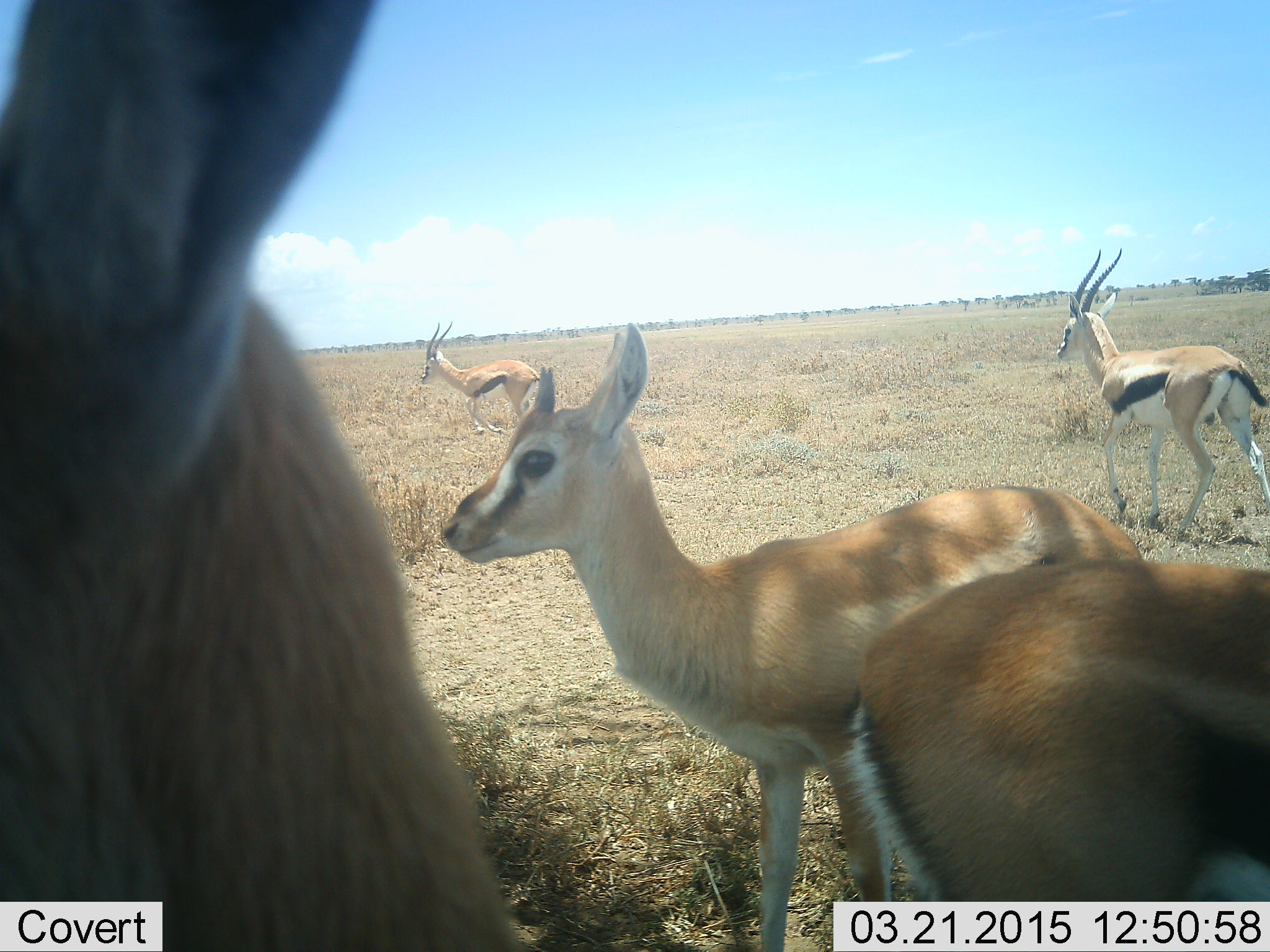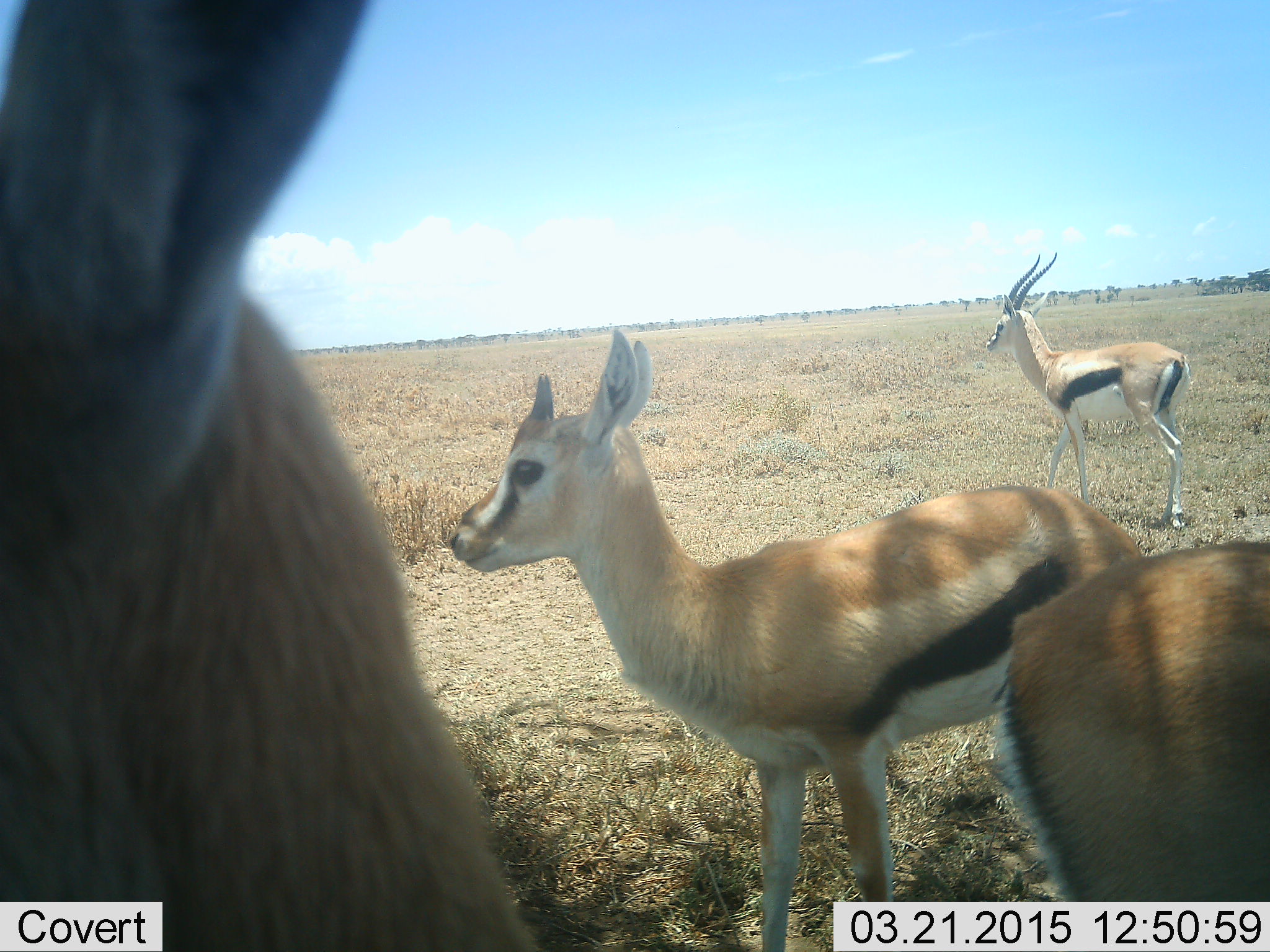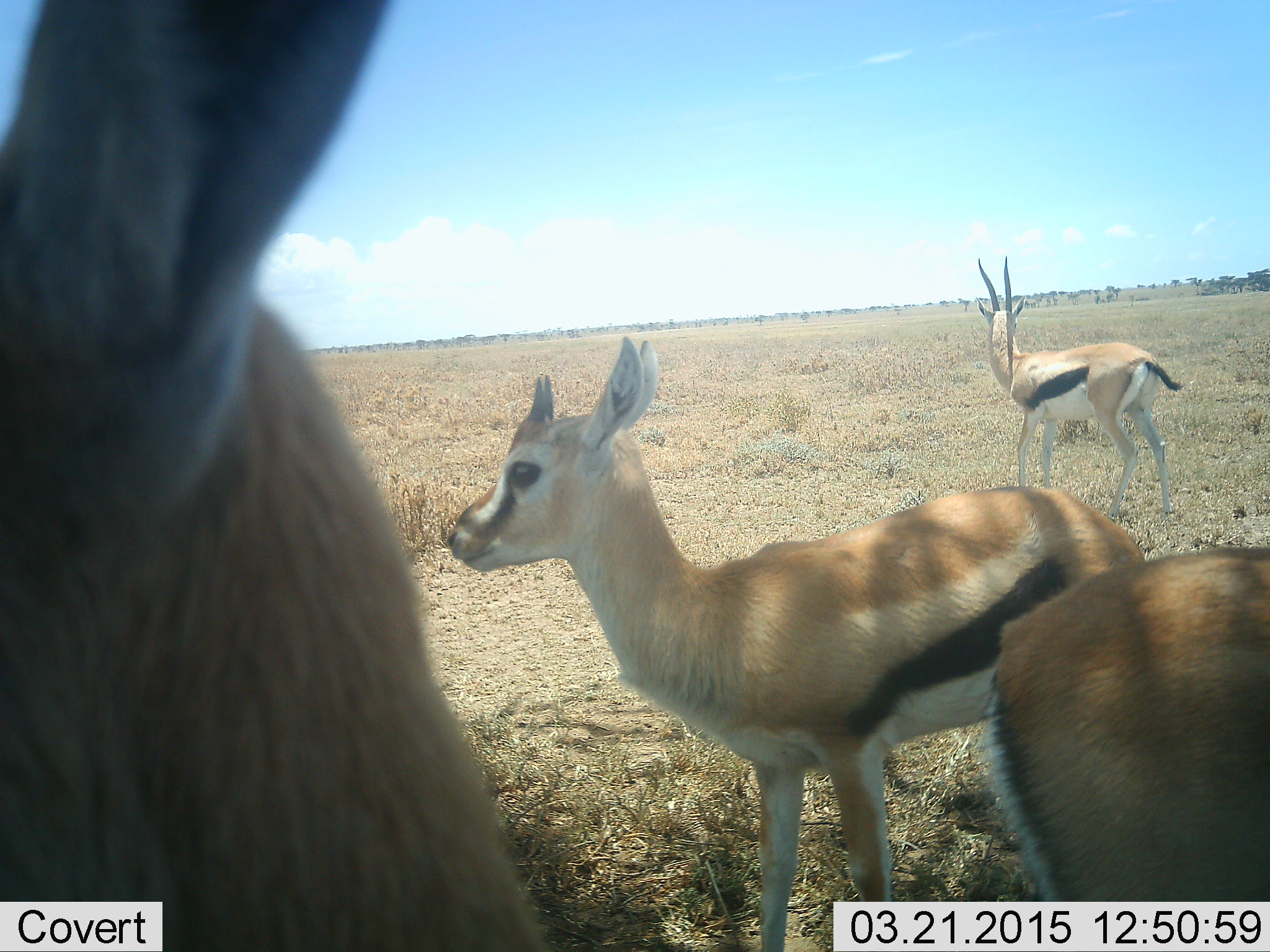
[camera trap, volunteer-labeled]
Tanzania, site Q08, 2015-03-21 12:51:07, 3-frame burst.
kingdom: Animalia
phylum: Chordata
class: Mammalia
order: Artiodactyla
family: Bovidae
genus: Eudorcas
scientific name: Eudorcas thomsonii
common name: thomson's gazelle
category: gazellethomsons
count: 4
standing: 90%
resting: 0%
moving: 40%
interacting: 0%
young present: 40%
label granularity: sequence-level